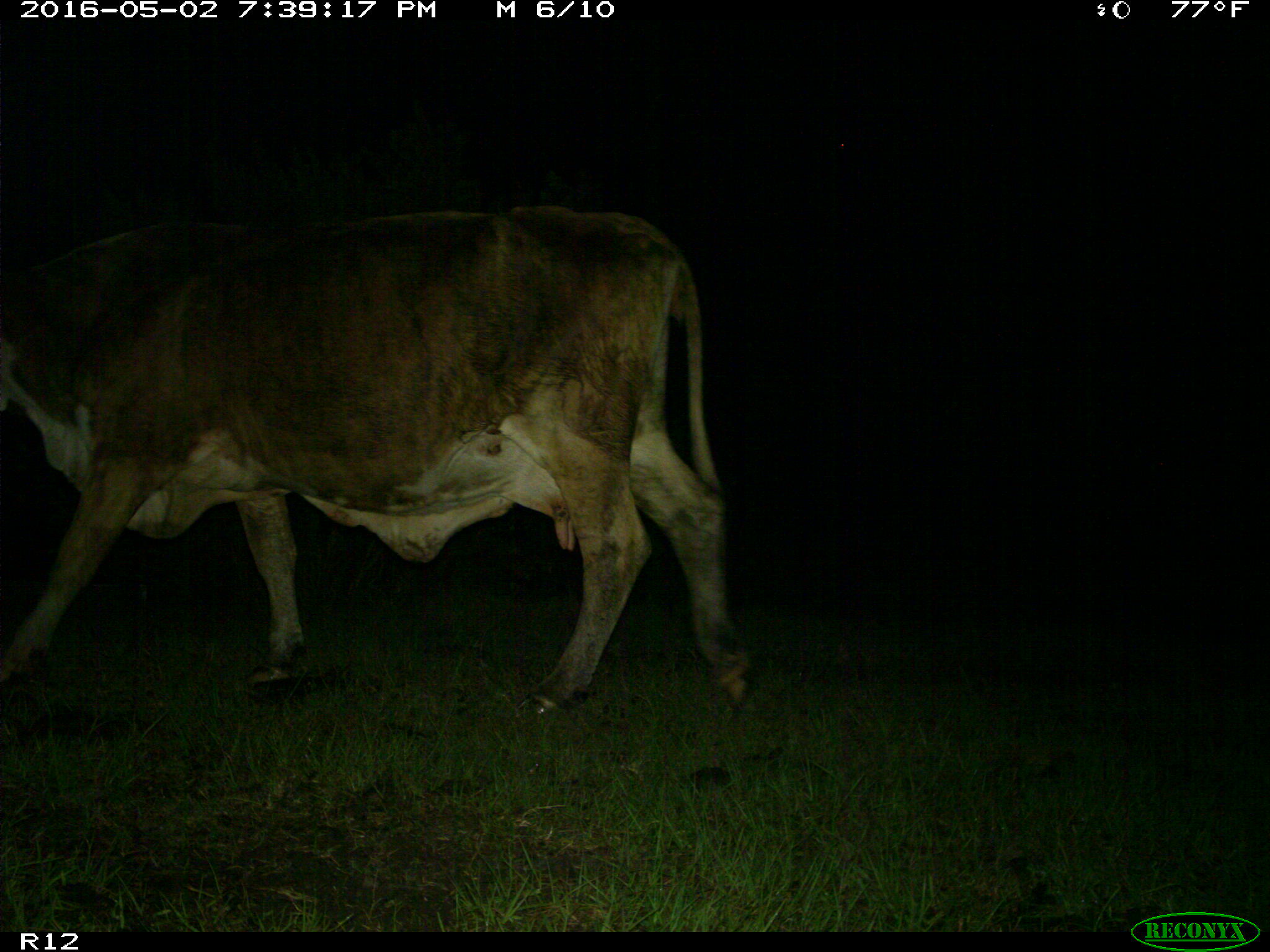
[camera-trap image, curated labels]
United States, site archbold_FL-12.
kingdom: Animalia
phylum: Chordata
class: Mammalia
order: Artiodactyla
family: Bovidae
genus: Bos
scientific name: Bos taurus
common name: domestic cow